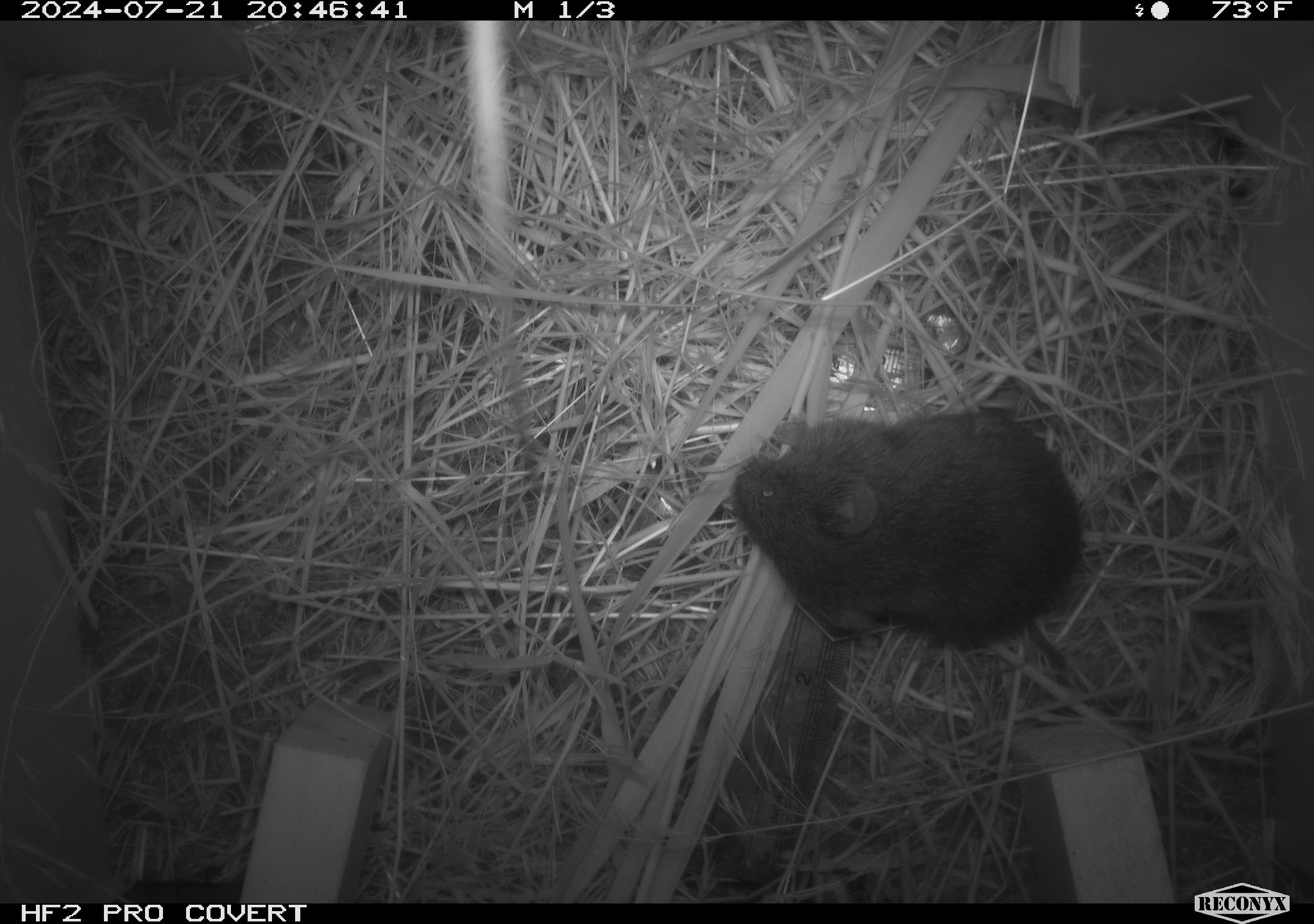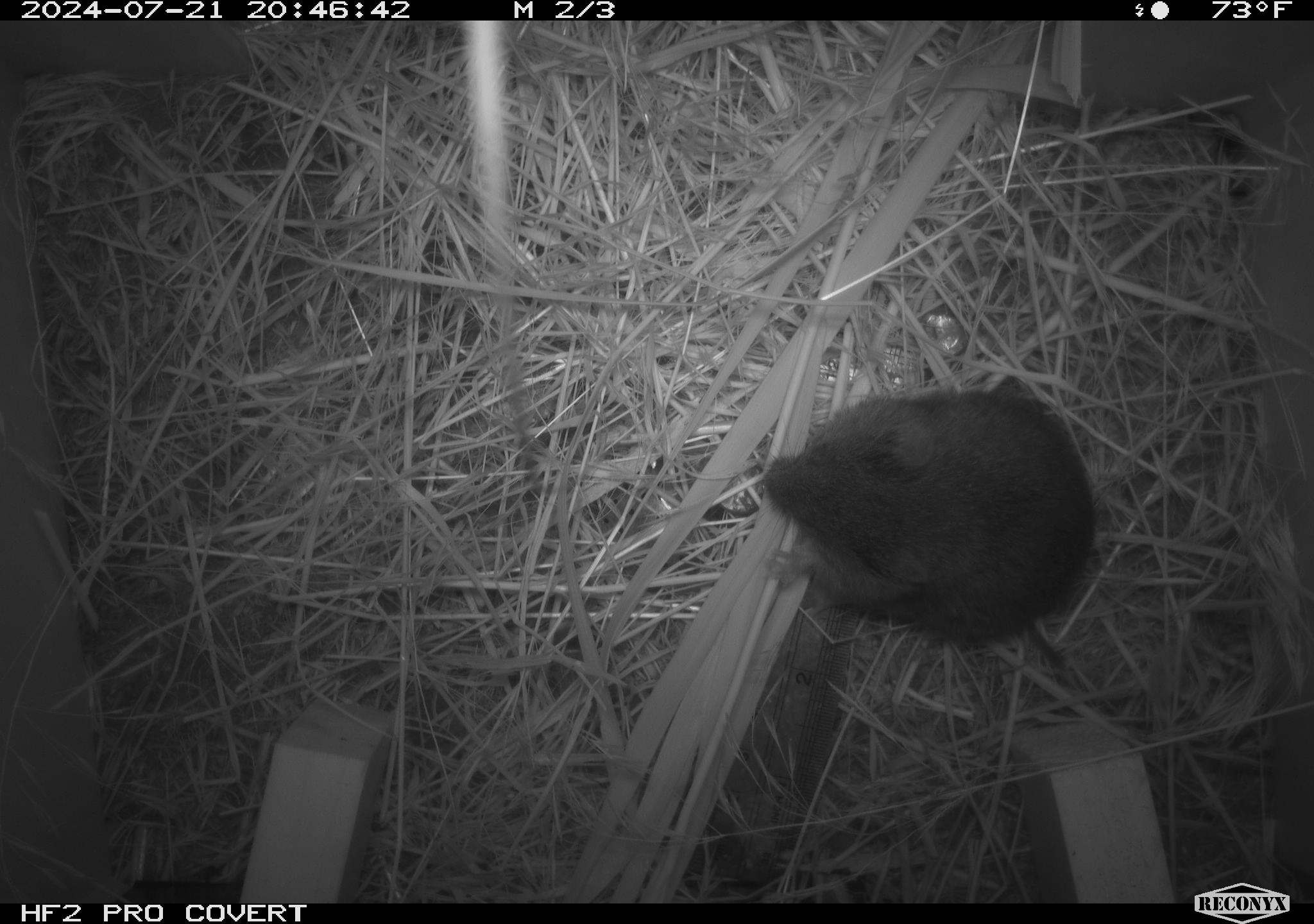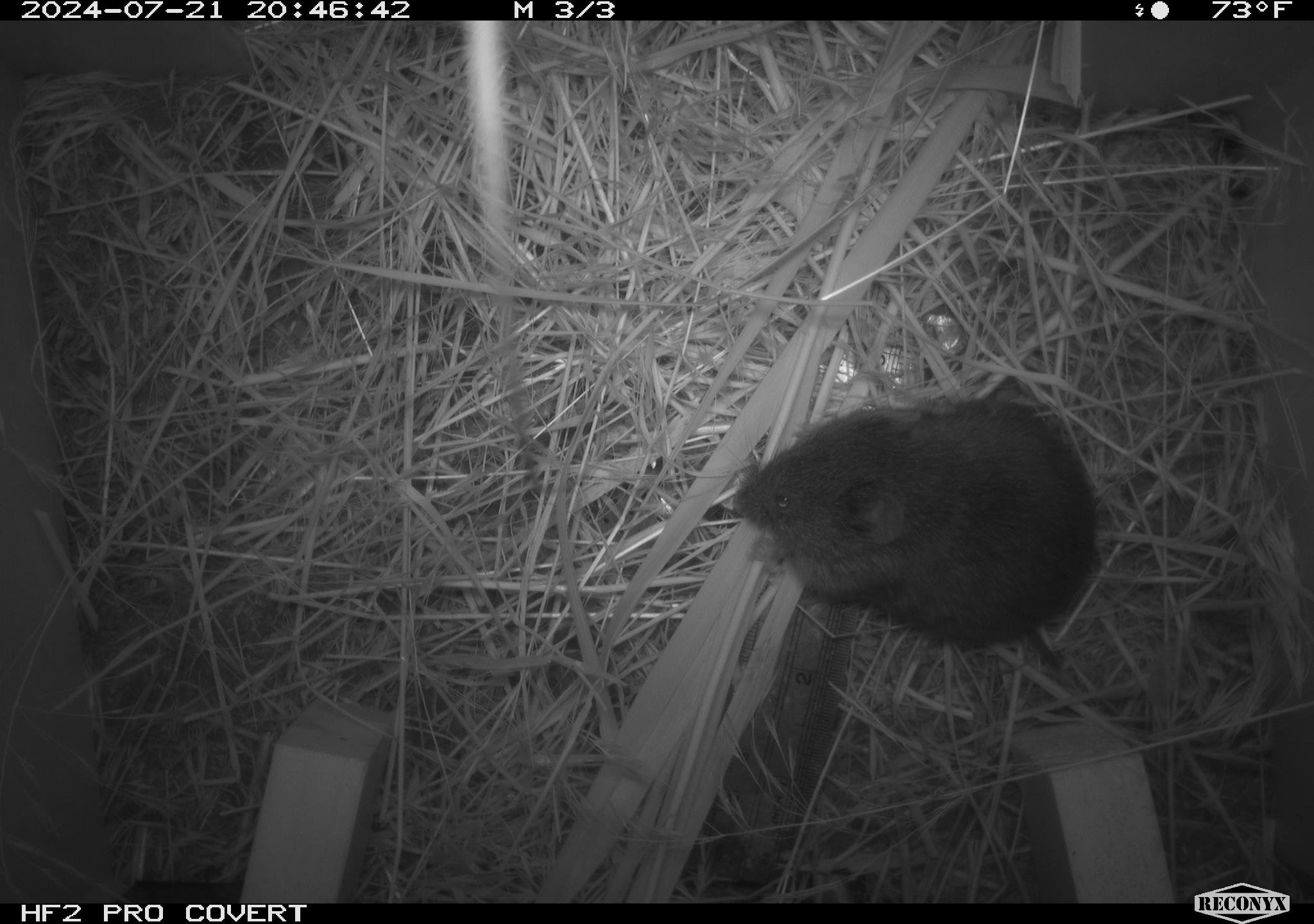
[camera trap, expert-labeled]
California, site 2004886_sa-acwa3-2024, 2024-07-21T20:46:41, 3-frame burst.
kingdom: Animalia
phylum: Chordata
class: Mammalia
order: Rodentia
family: Cricetidae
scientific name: Arvicolinae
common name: voles, lemmings, and muskrats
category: arvicolinae subfamily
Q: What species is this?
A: Arvicolinae subfamily (voles, lemmings, and muskrats) (Arvicolinae).